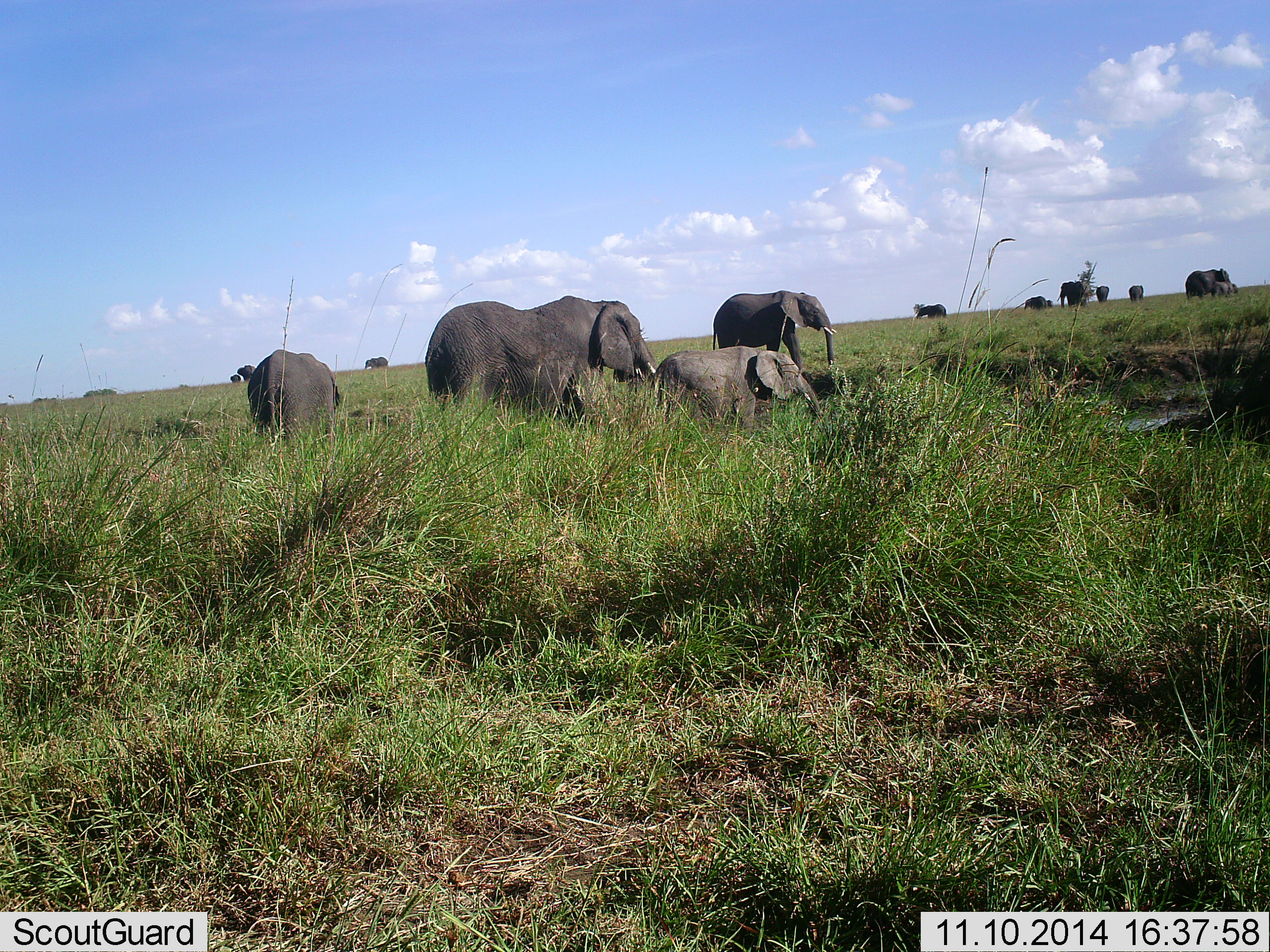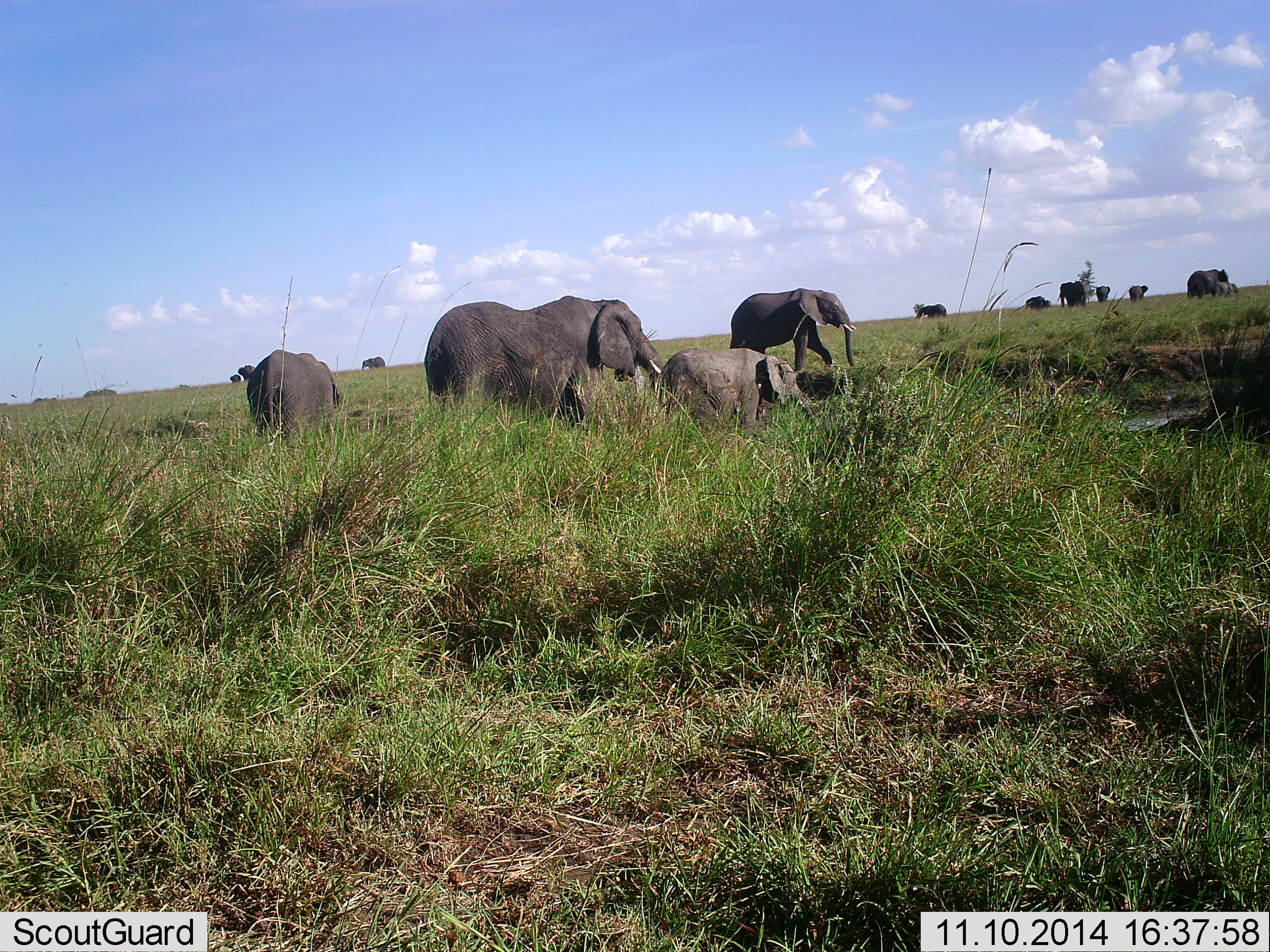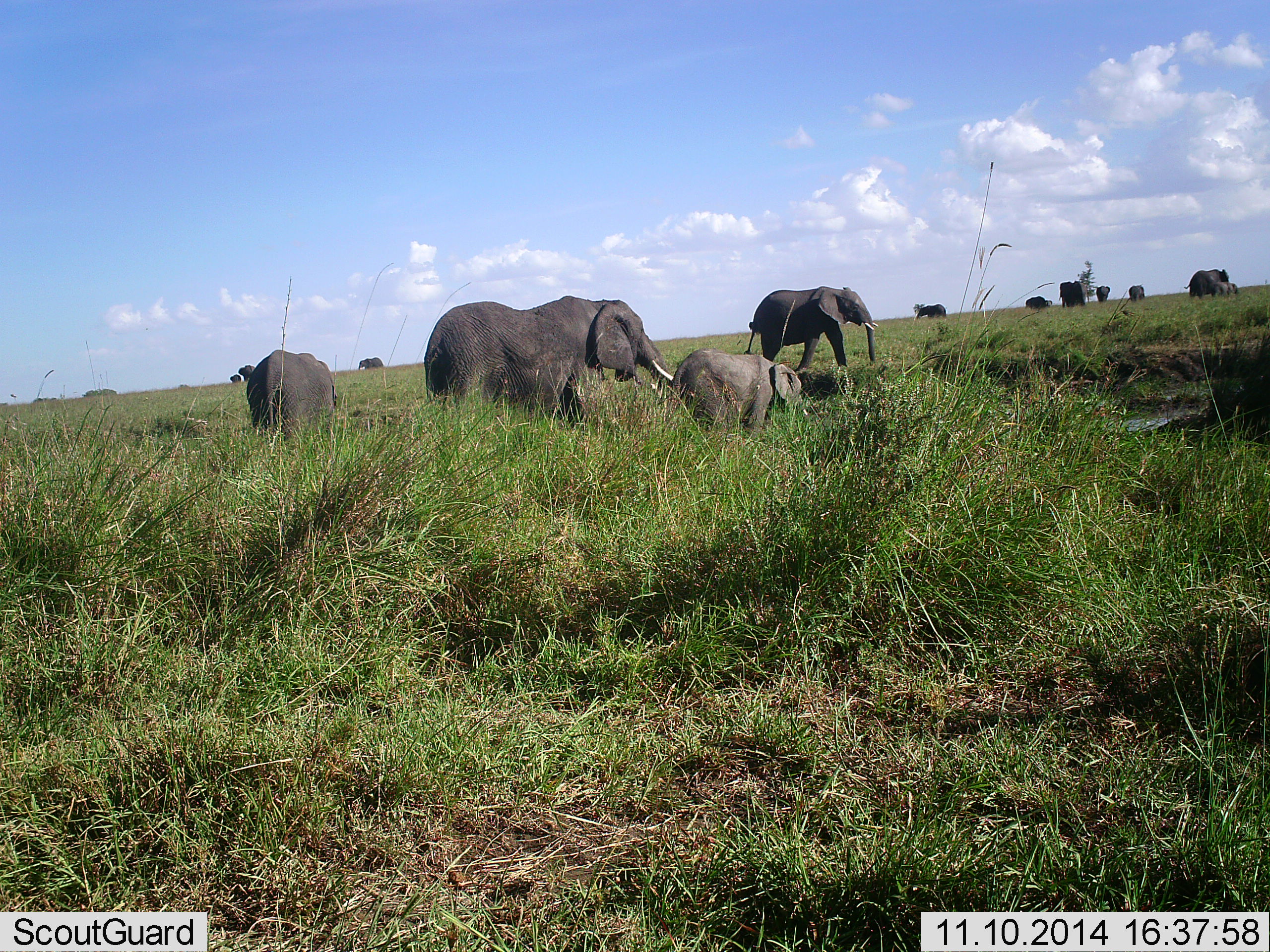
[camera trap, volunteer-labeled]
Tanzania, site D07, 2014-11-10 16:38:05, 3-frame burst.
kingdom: Animalia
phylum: Chordata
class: Mammalia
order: Proboscidea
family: Elephantidae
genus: Loxodonta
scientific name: Loxodonta africana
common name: african bush elephant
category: elephant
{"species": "elephant (african bush elephant) (Loxodonta africana)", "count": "11-50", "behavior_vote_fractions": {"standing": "56%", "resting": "11%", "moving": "78%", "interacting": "0%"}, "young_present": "78%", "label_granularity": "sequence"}